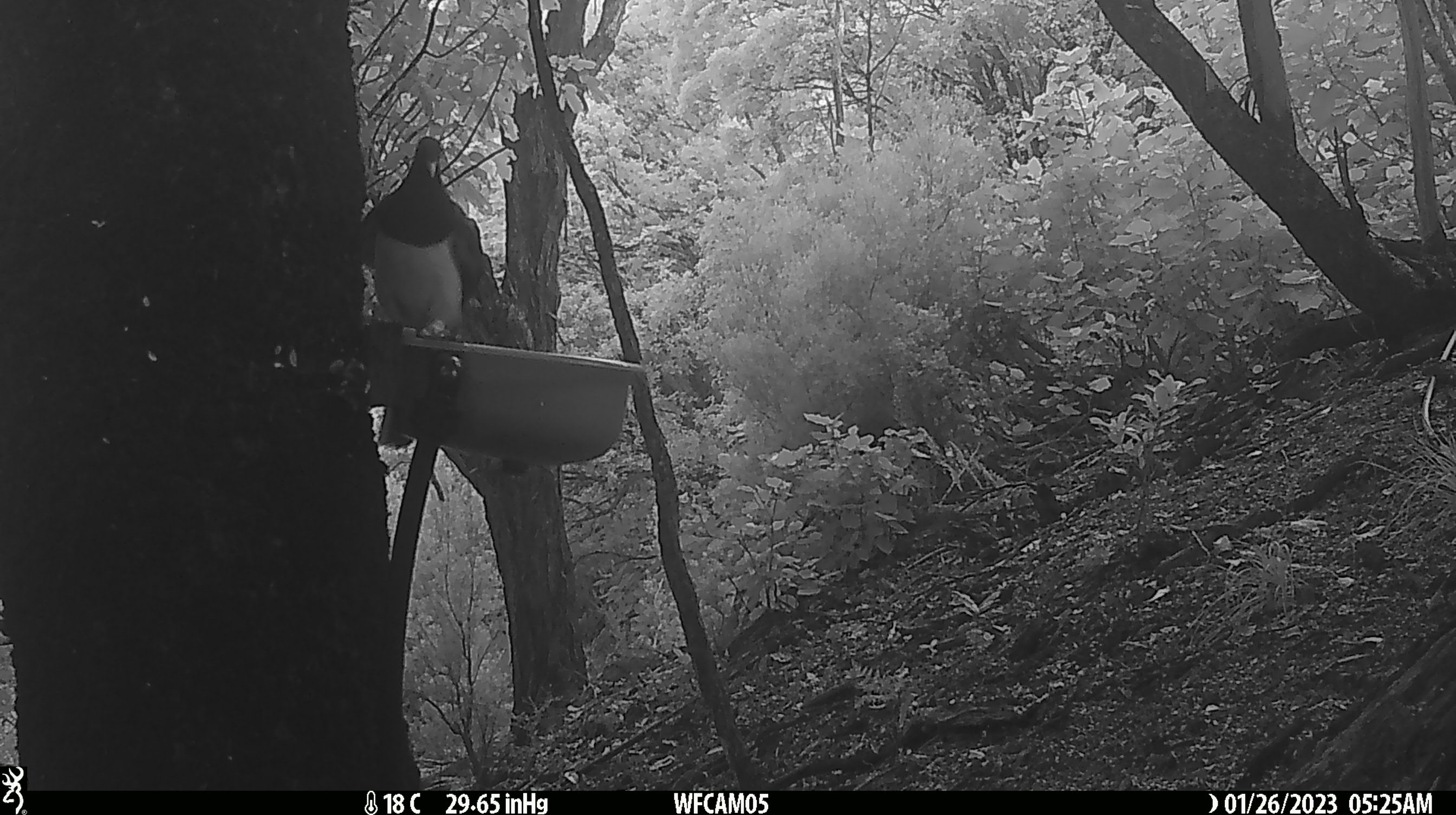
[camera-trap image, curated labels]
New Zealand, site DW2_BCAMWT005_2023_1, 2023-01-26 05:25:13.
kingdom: Animalia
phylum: Chordata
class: Aves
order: Columbiformes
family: Columbidae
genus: Hemiphaga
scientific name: Hemiphaga novaeseelandiae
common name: new zealand pigeon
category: kereru